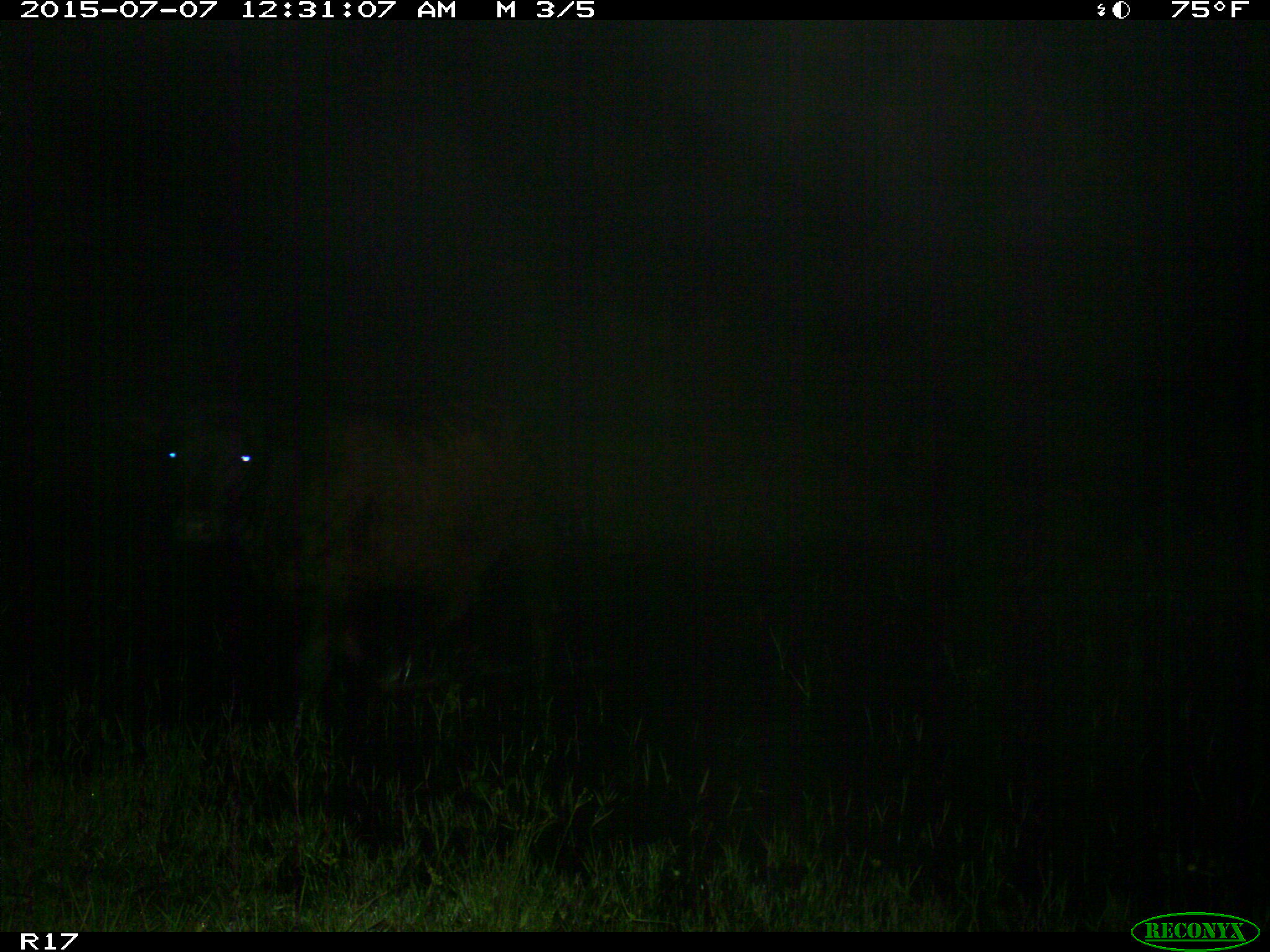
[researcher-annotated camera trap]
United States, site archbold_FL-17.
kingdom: Animalia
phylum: Chordata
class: Mammalia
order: Artiodactyla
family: Bovidae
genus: Bos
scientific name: Bos taurus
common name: domestic cow